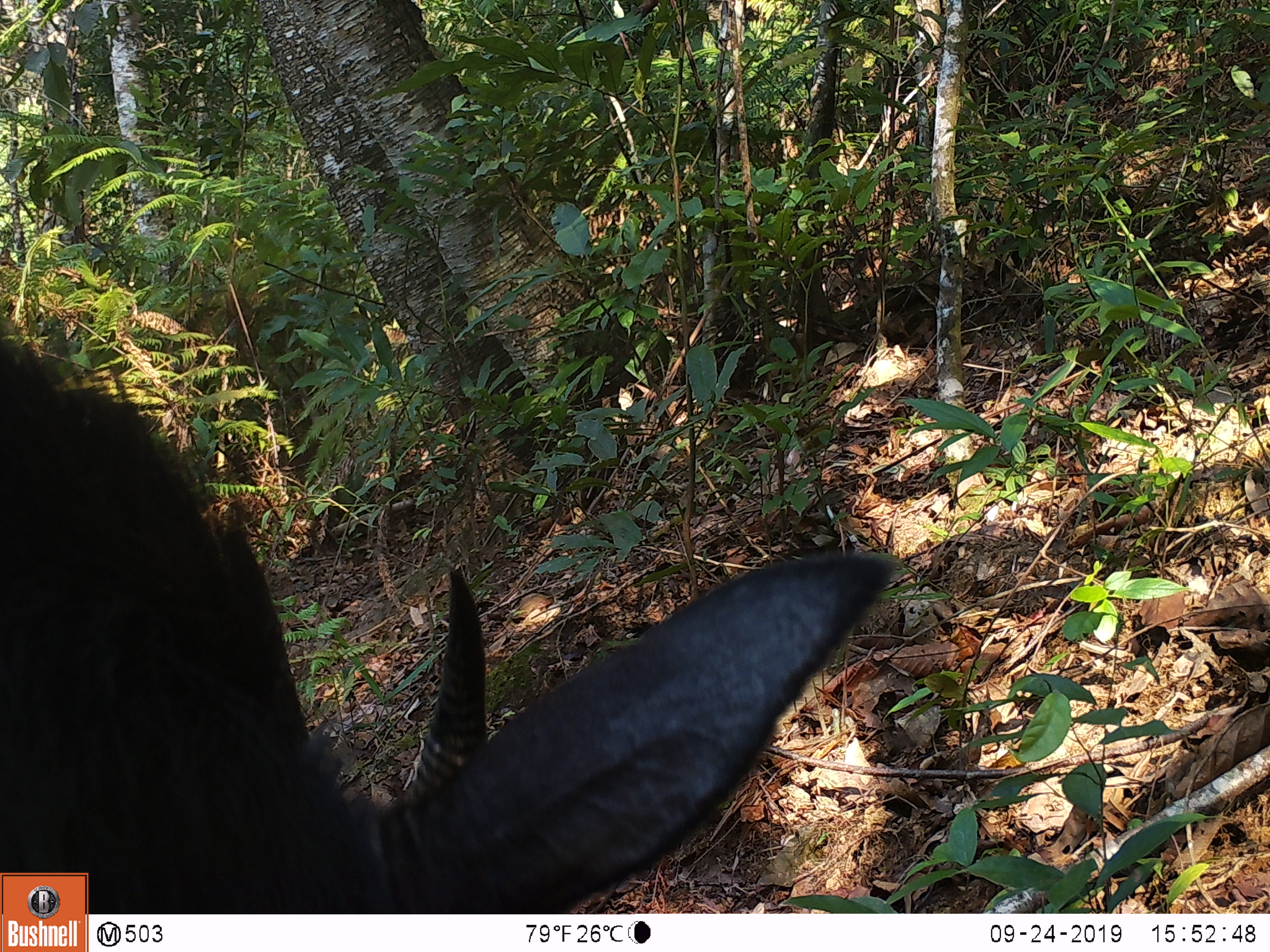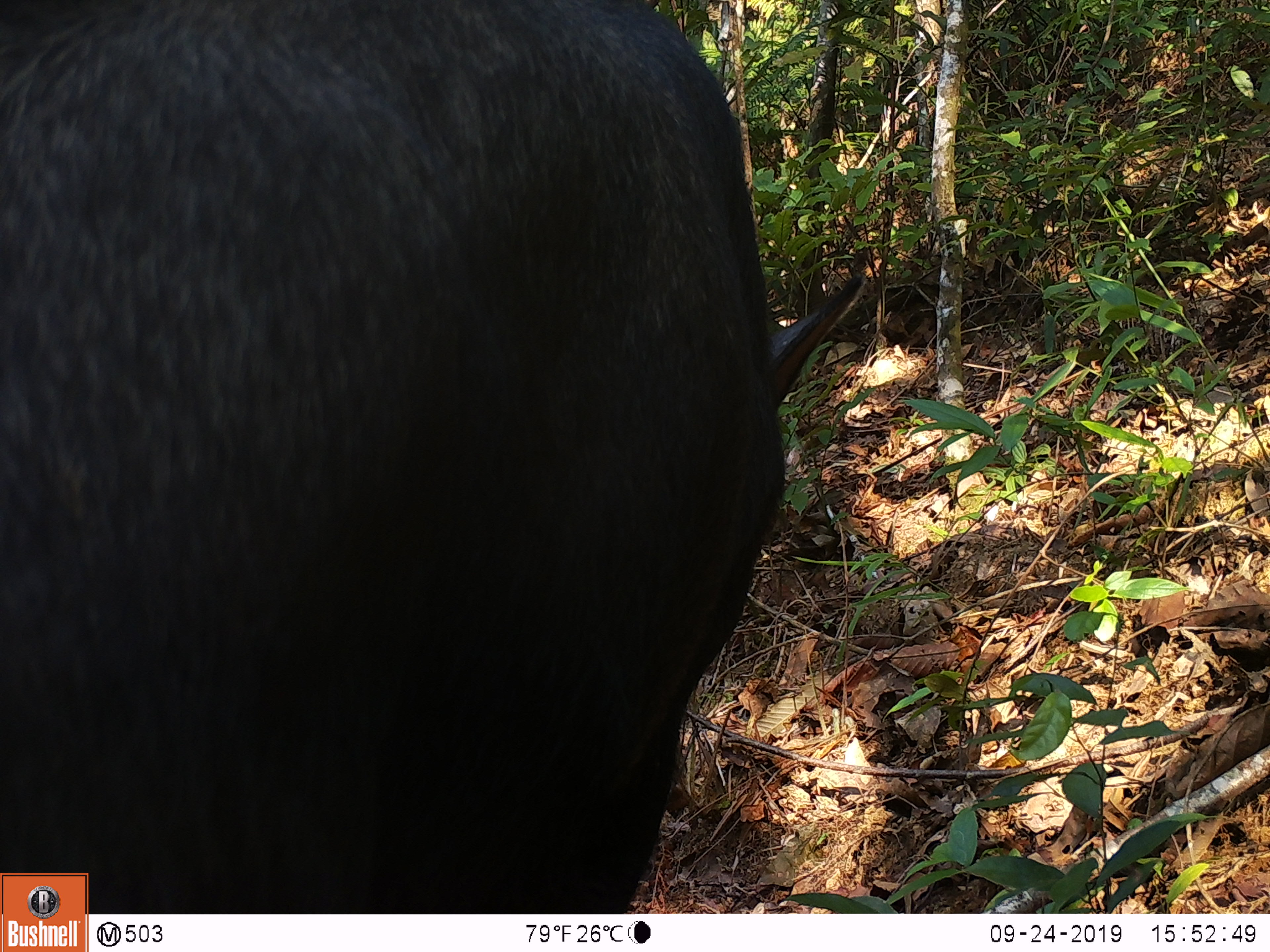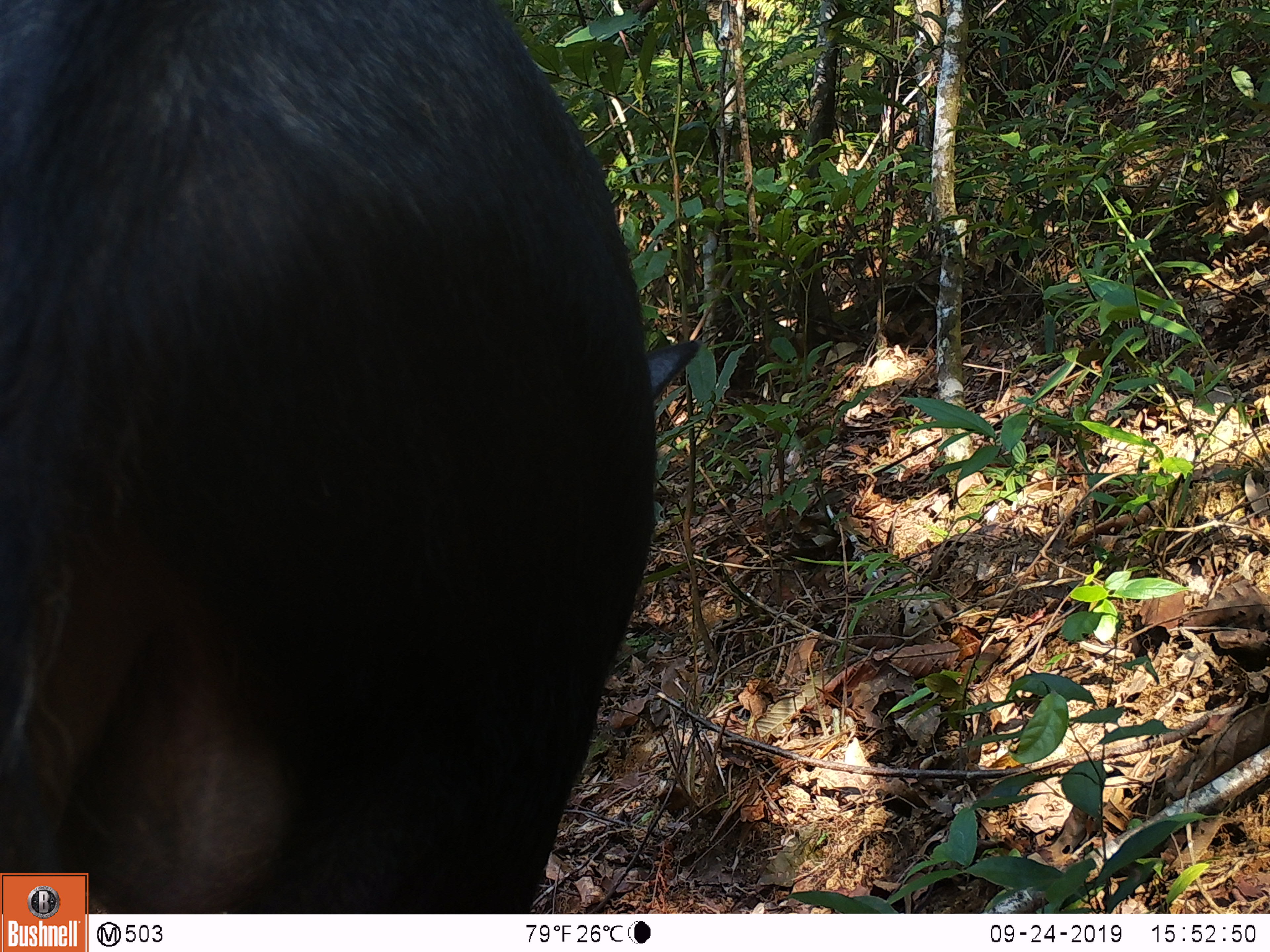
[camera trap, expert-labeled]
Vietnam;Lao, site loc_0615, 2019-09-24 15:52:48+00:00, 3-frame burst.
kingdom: Animalia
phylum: Chordata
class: Mammalia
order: Artiodactyla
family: Bovidae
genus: Capricornis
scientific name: Capricornis sumatraensis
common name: chinese serow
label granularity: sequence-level